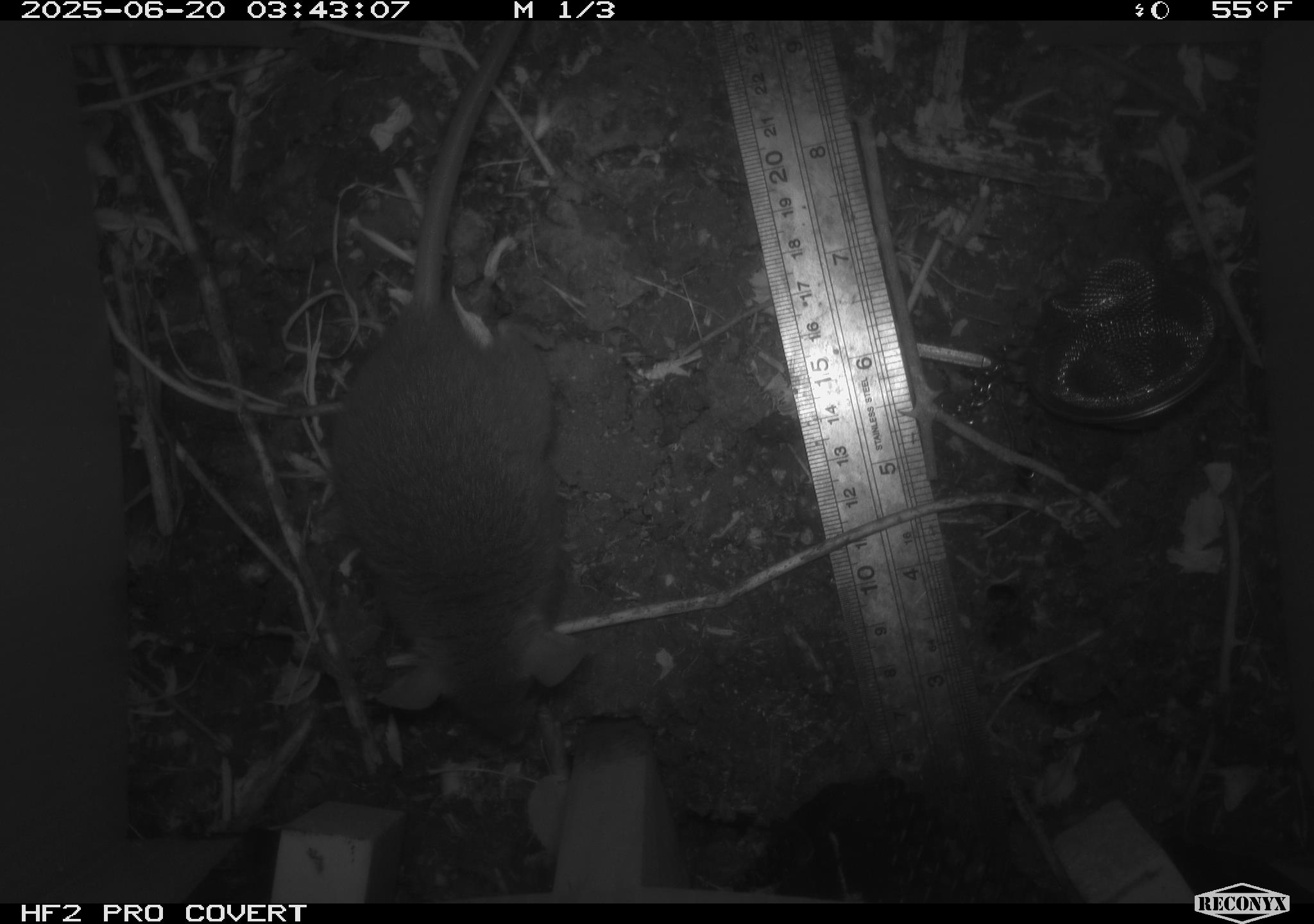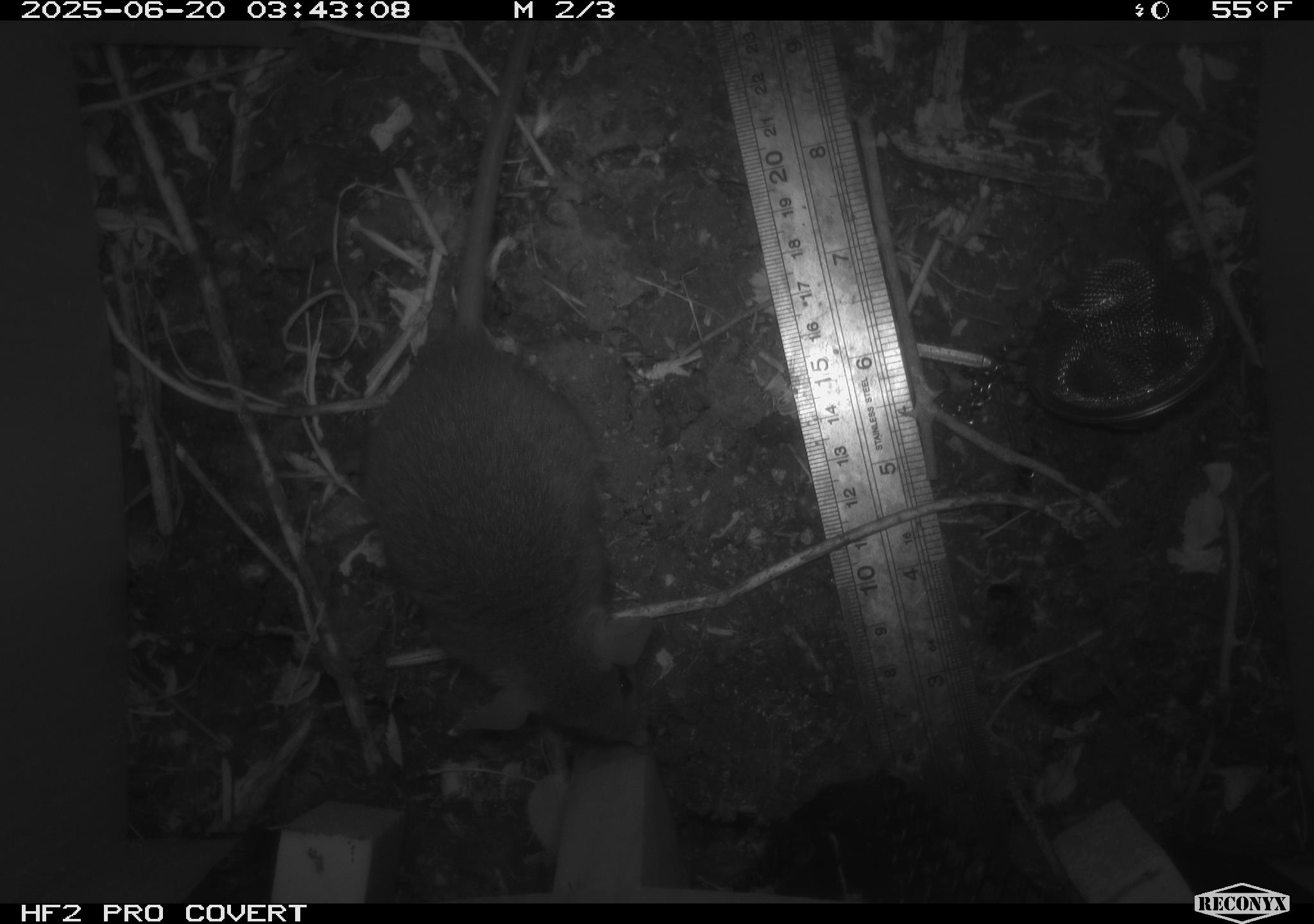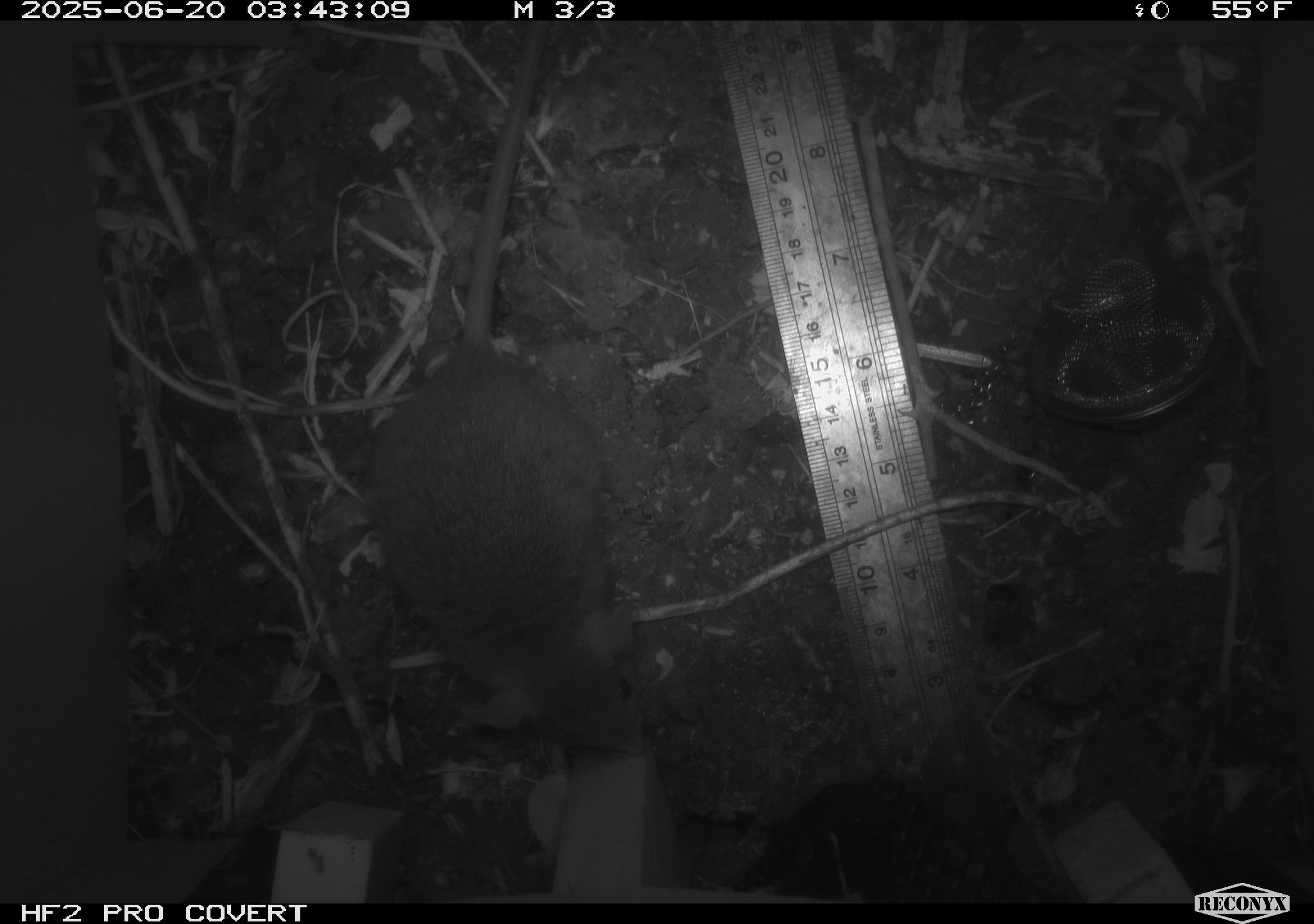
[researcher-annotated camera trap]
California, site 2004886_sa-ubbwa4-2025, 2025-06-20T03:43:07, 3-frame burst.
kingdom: Animalia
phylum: Chordata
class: Mammalia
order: Rodentia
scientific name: Rodentia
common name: rodent